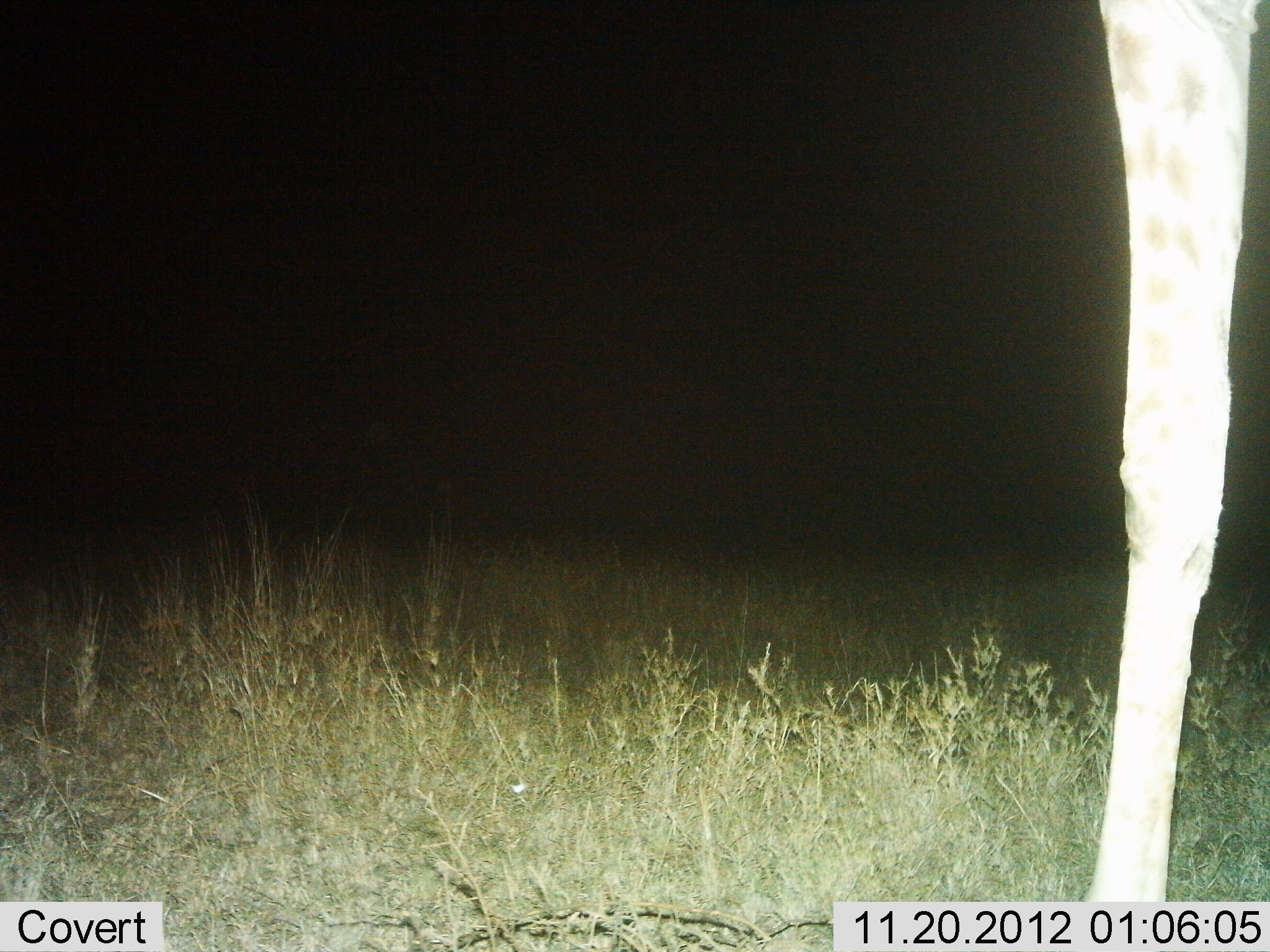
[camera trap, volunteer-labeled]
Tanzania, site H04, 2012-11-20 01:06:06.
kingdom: Animalia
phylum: Chordata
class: Mammalia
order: Artiodactyla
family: Giraffidae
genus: Giraffa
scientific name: Giraffa camelopardalis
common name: giraffe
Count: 1.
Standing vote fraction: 90%.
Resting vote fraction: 0%.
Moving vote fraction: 10%.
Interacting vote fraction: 0%.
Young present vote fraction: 0%.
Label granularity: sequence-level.